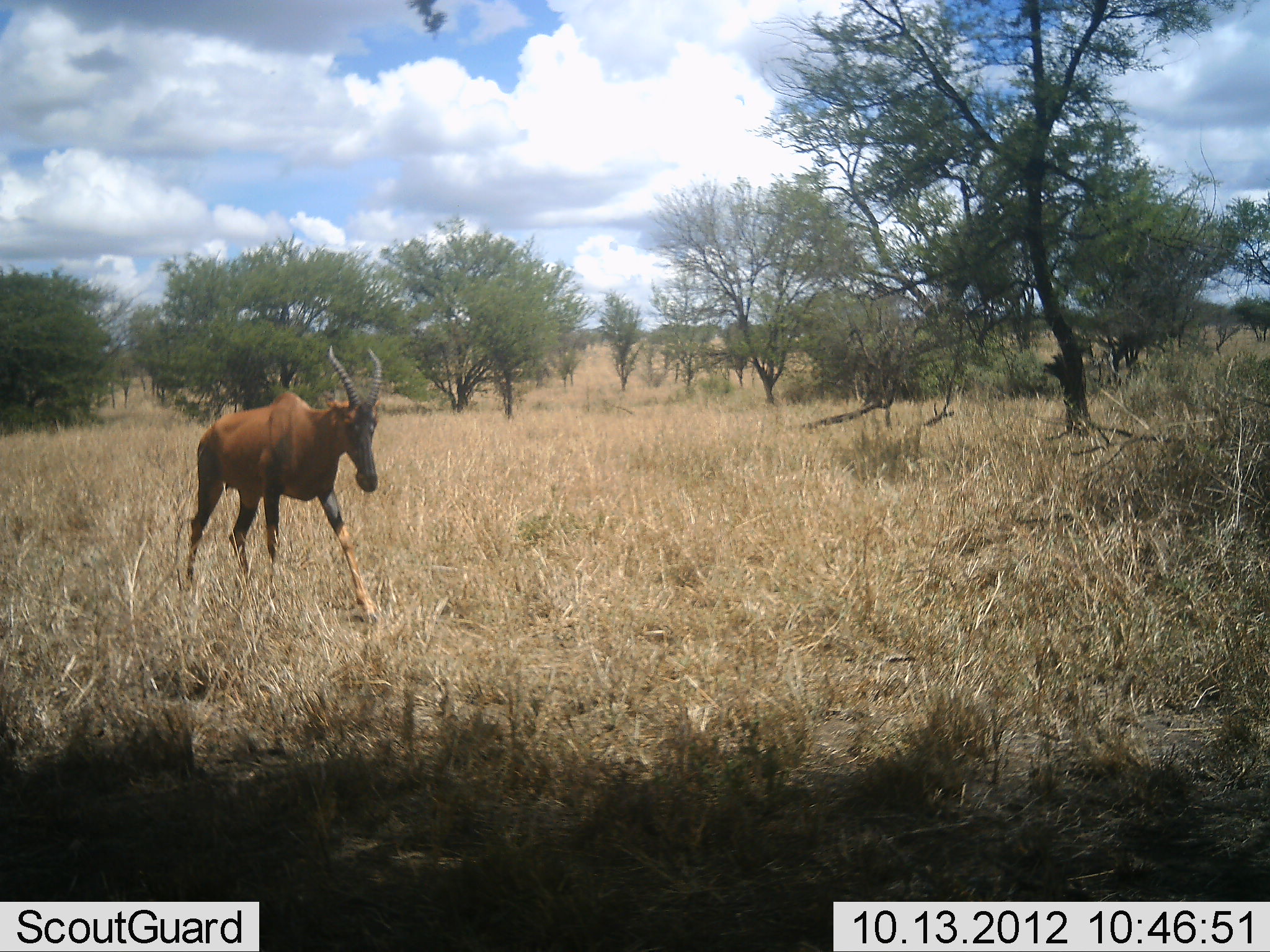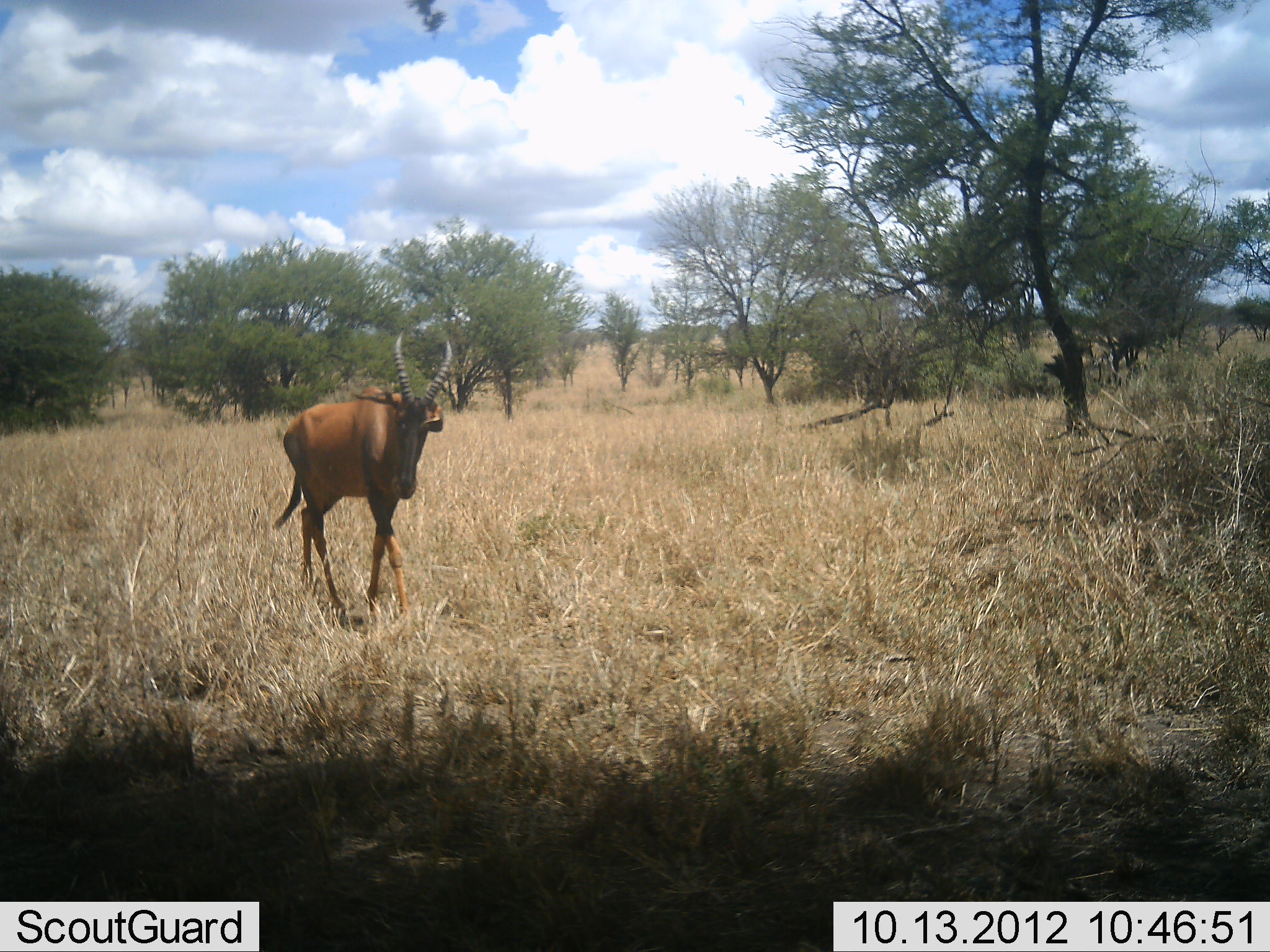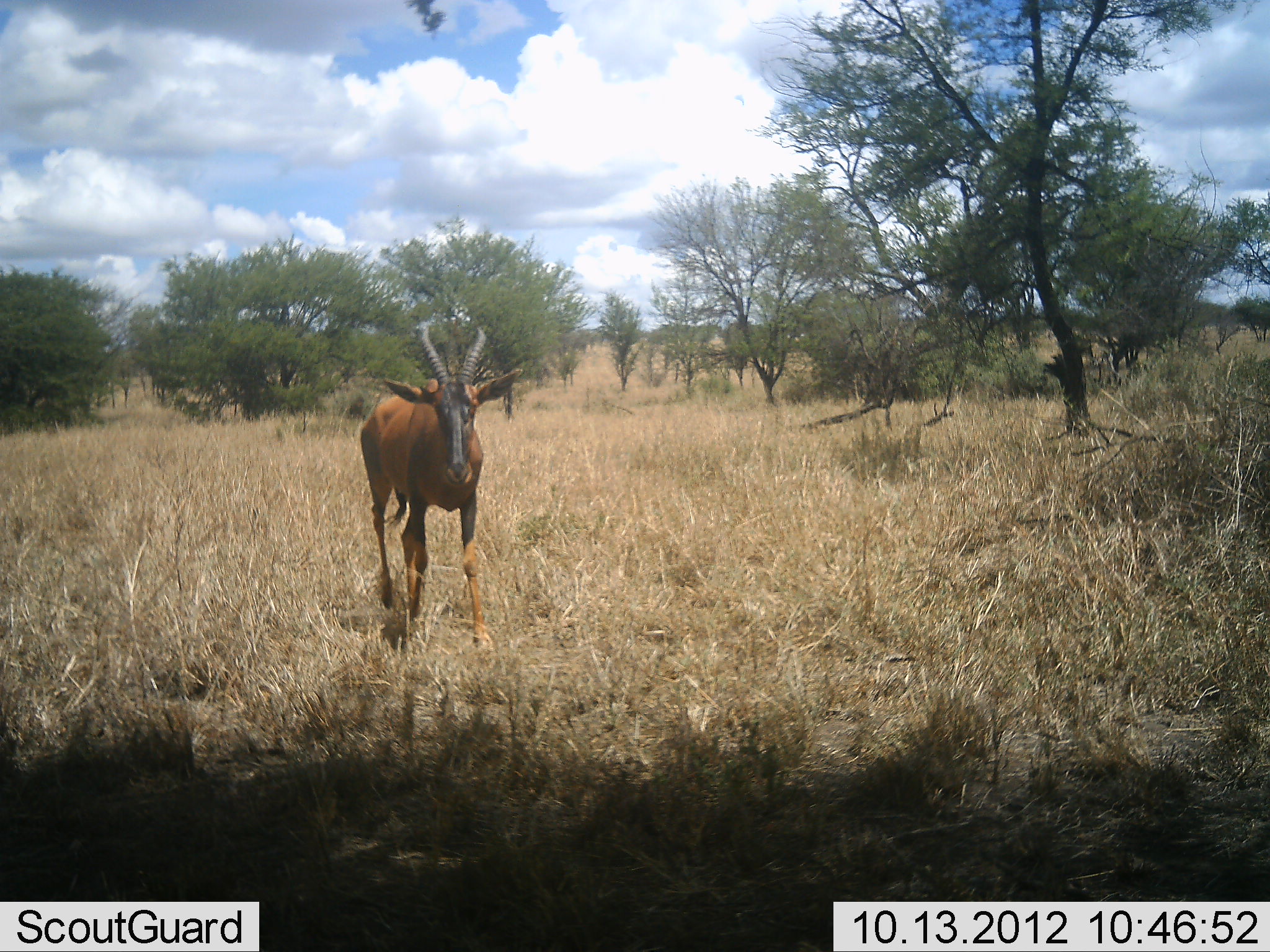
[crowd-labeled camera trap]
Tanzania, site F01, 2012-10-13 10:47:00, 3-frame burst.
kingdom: Animalia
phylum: Chordata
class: Mammalia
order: Artiodactyla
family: Bovidae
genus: Damaliscus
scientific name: Damaliscus lunatus jimela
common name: topi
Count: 1.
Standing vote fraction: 0%.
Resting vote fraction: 0%.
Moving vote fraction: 100%.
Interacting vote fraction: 0%.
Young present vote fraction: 0%.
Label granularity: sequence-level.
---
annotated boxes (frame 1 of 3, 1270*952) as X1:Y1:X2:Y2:
animal: 184:344:384:626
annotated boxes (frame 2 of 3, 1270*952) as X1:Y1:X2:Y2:
animal: 270:333:454:625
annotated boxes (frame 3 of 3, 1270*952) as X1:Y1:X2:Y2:
animal: 359:323:524:661